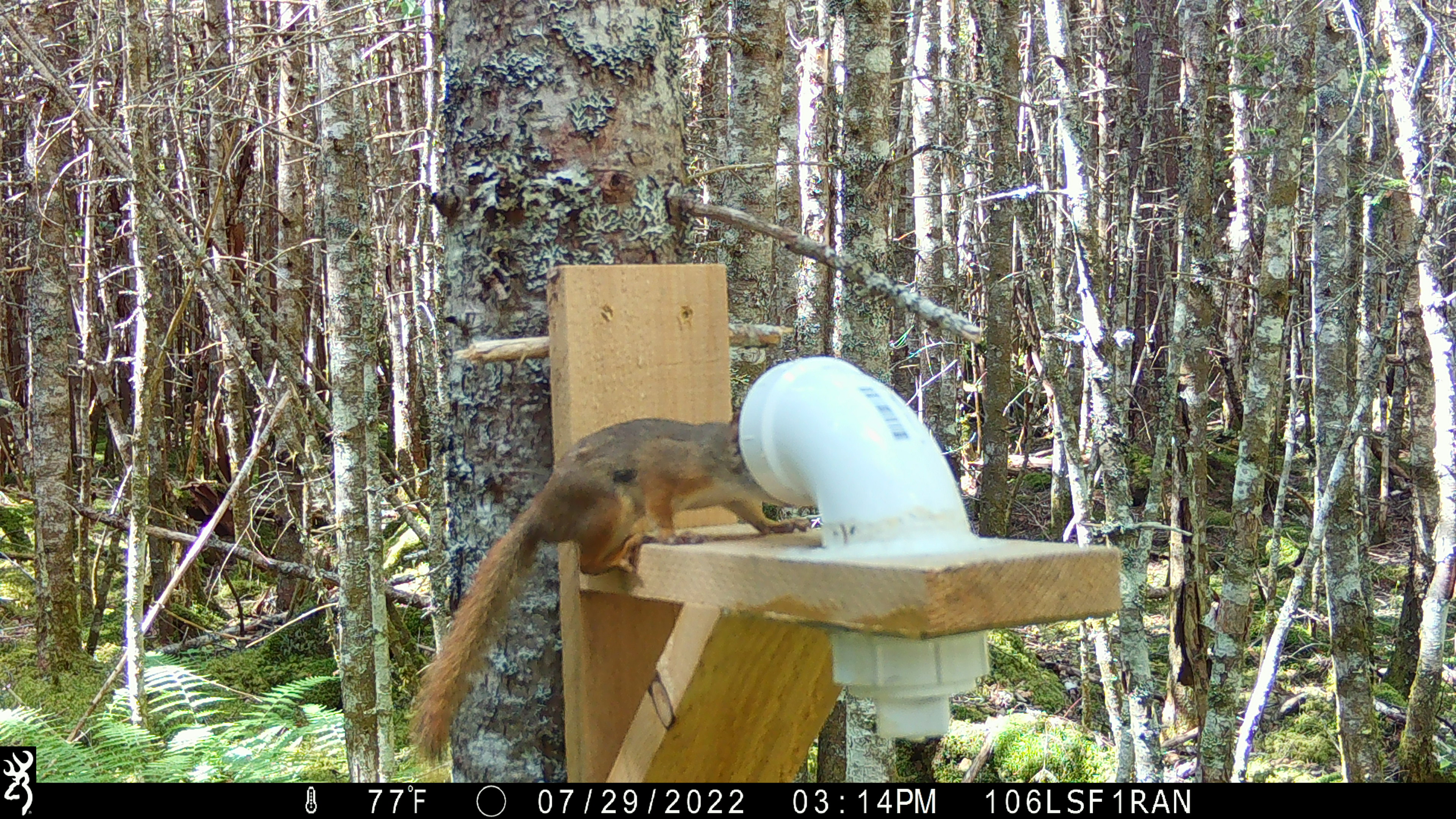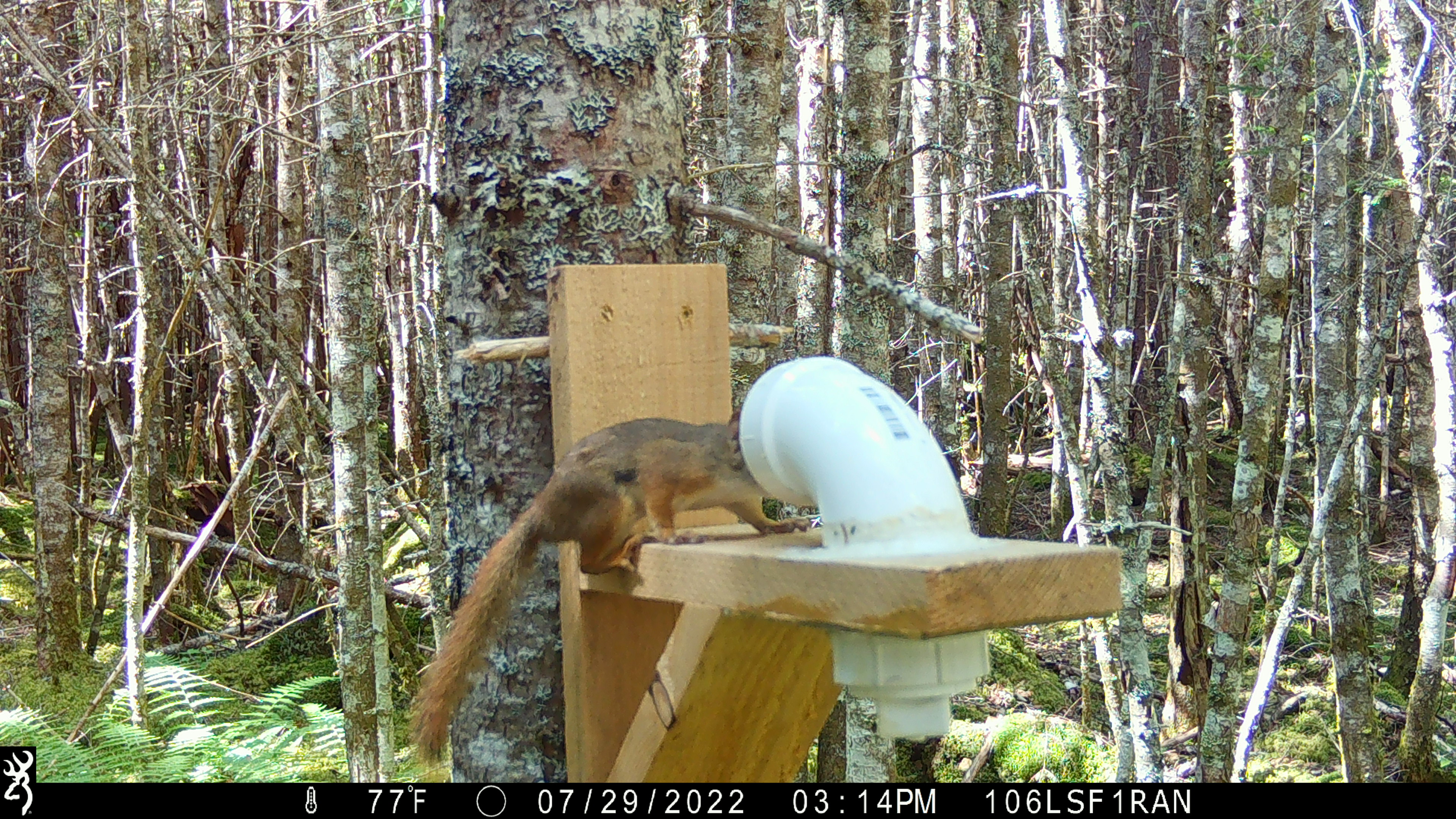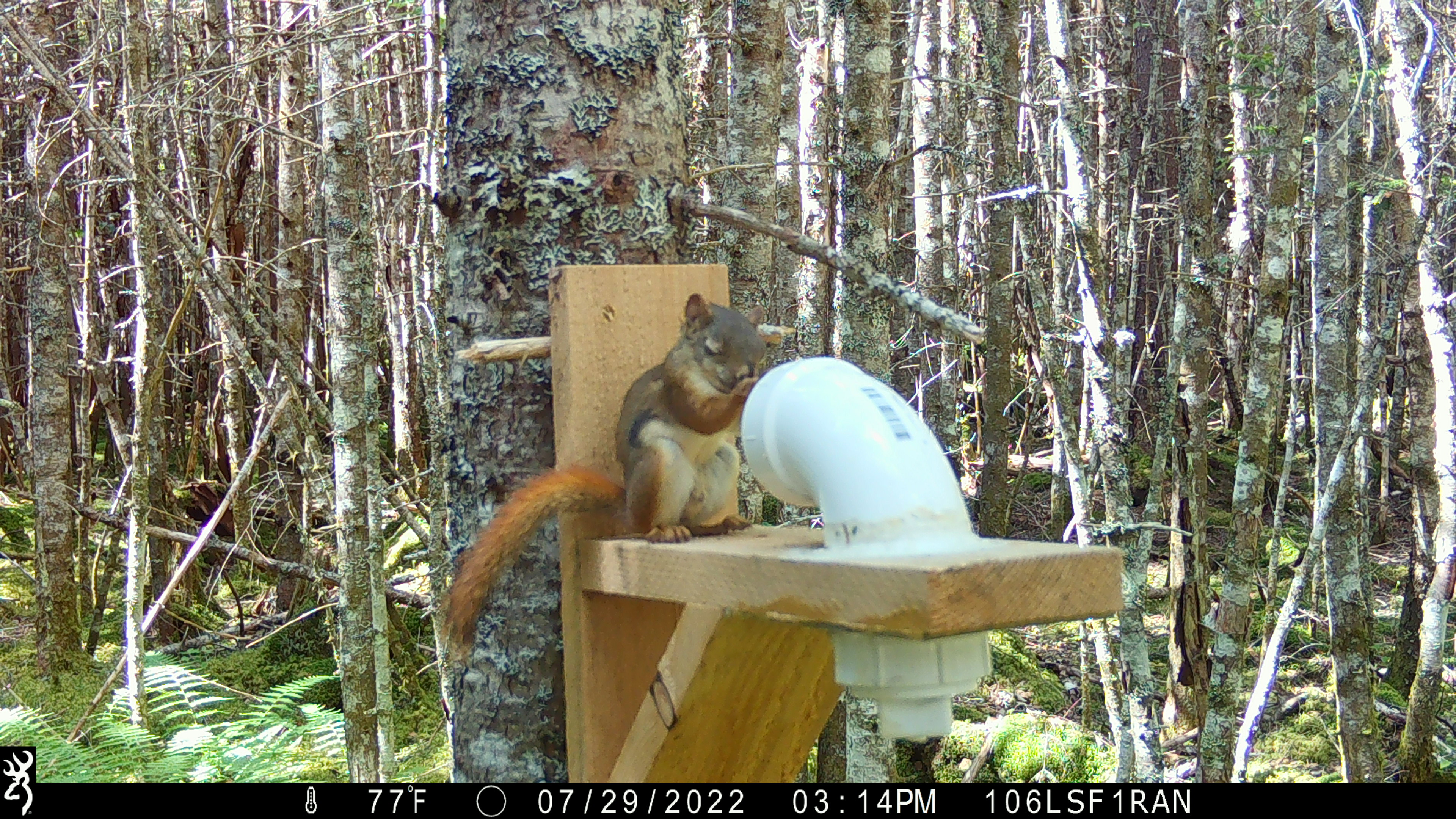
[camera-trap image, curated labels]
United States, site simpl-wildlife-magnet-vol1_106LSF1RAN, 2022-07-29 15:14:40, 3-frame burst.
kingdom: Animalia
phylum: Chordata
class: Mammalia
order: Rodentia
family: Sciuridae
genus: Tamiasciurus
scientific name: Tamiasciurus hudsonicus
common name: red squirrel